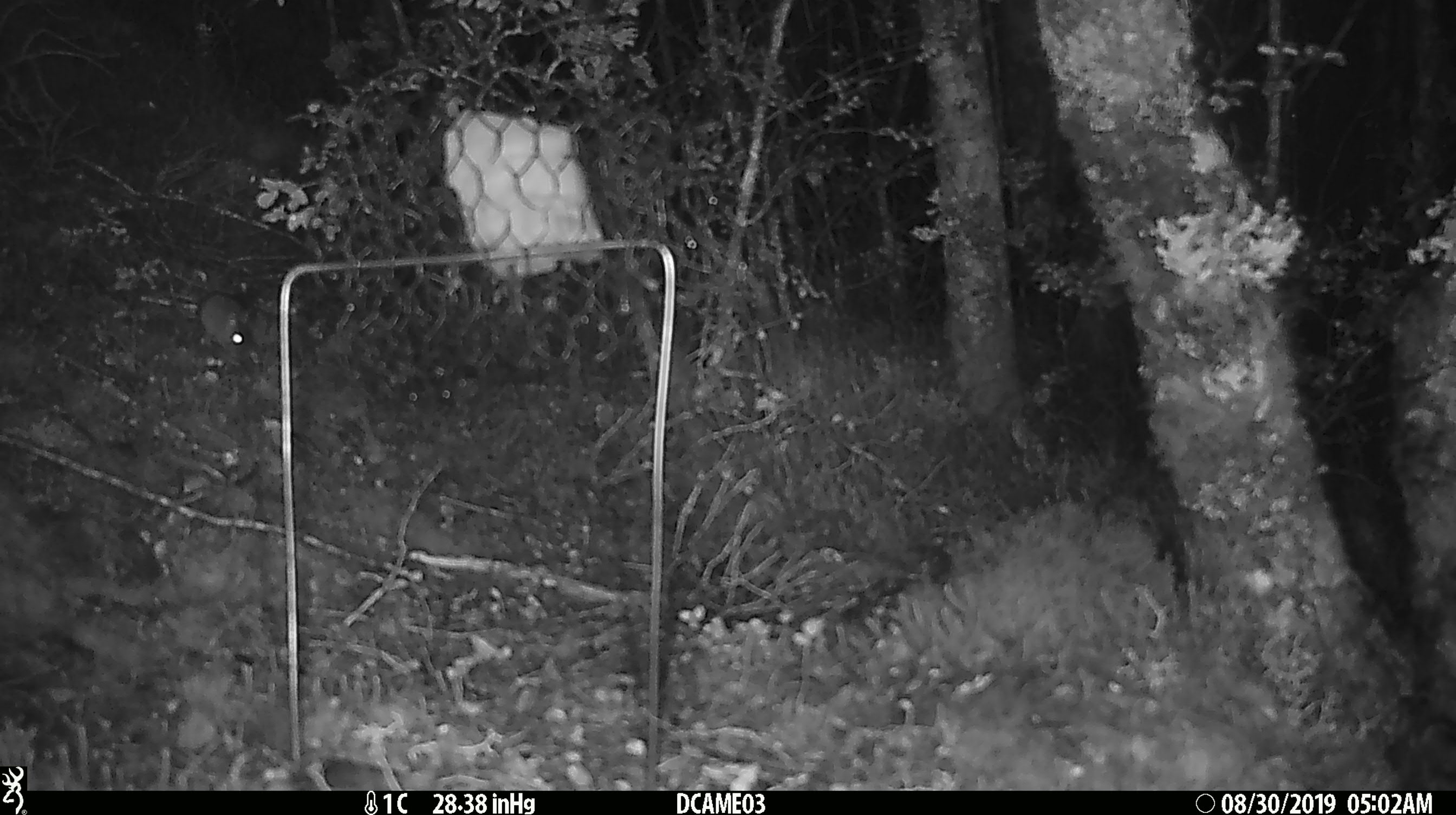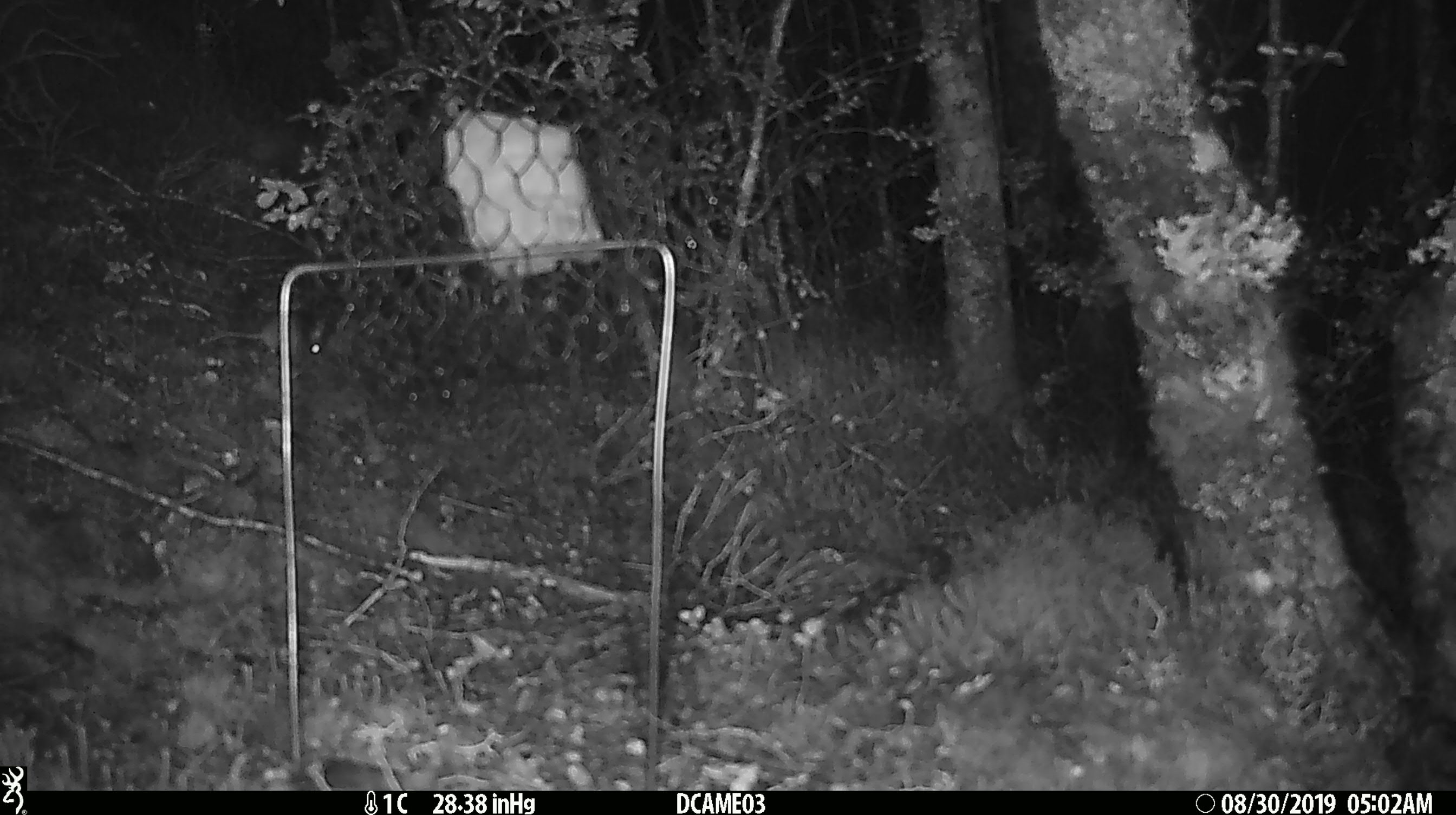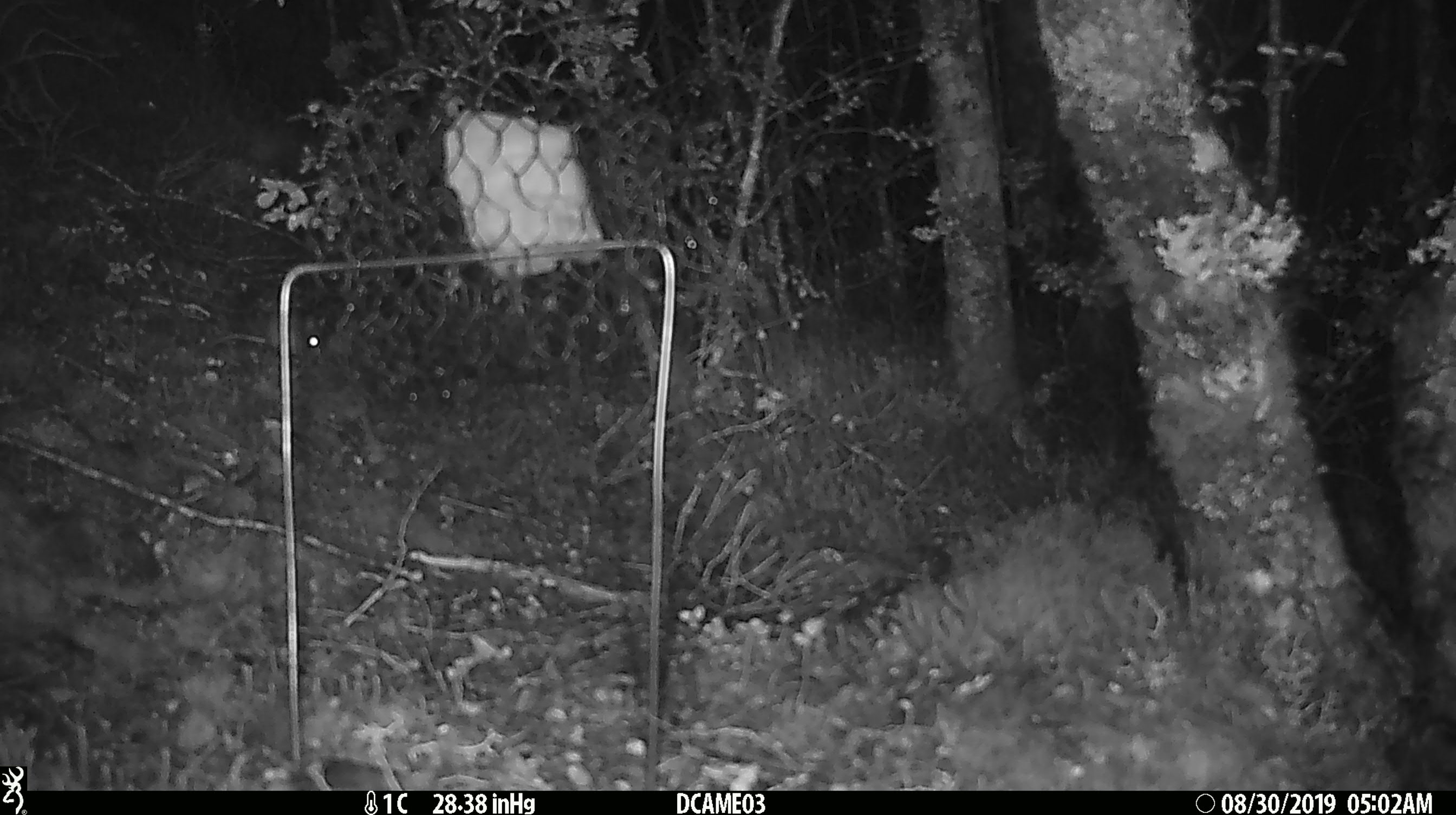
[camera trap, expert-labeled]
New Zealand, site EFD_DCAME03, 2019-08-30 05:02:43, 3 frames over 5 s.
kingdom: Animalia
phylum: Chordata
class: Mammalia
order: Rodentia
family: Muridae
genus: Mus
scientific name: Mus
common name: mouse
Mouse (Mus).